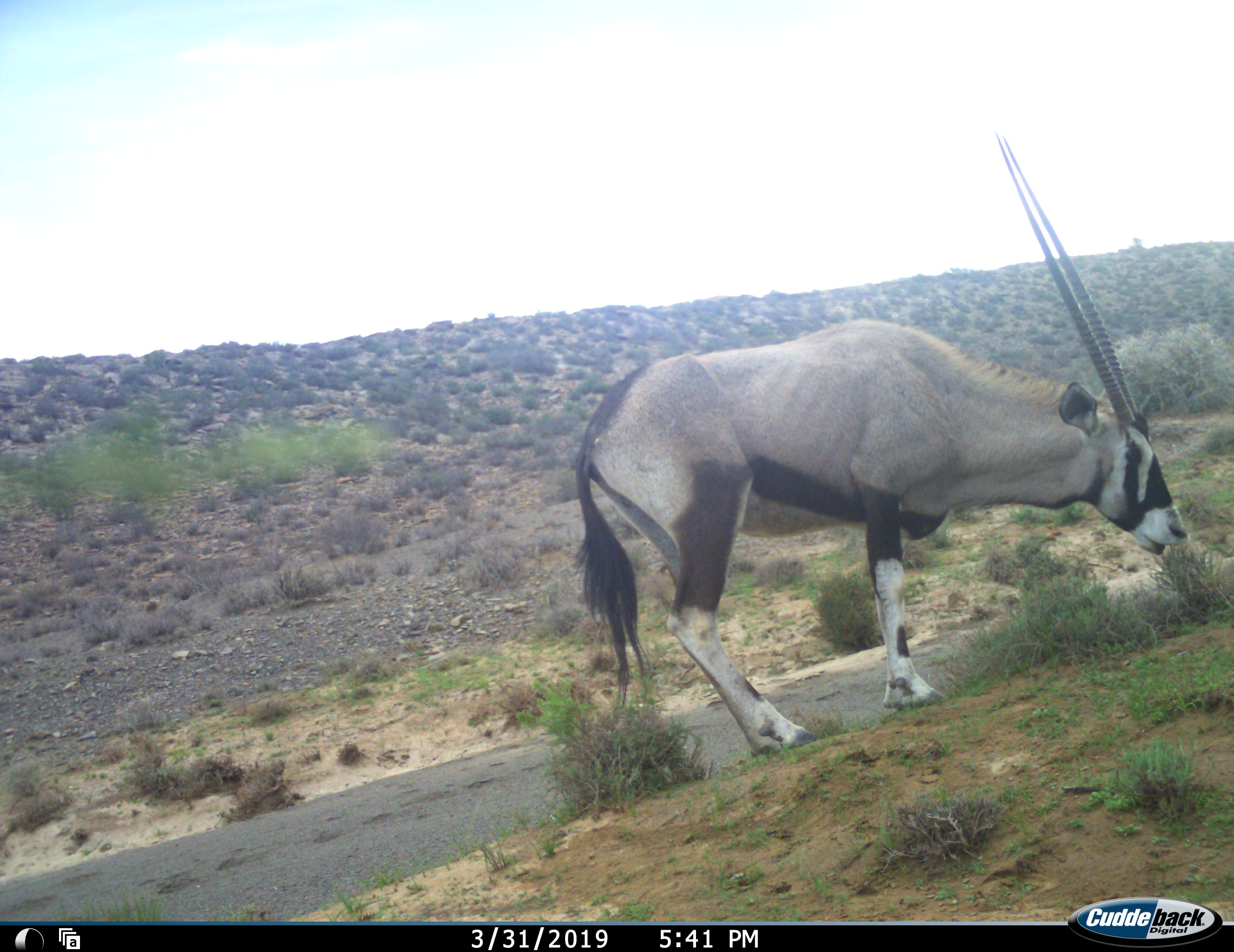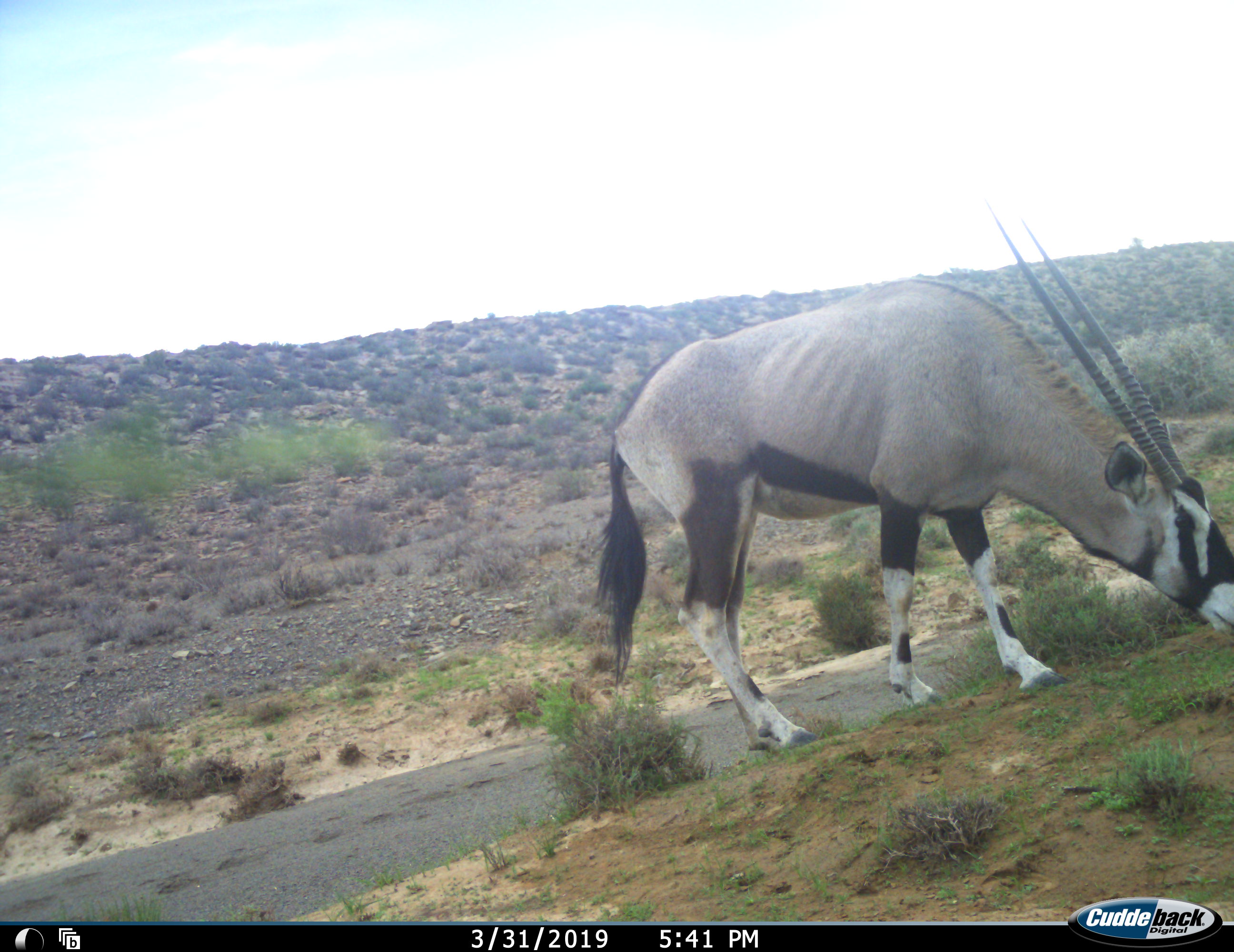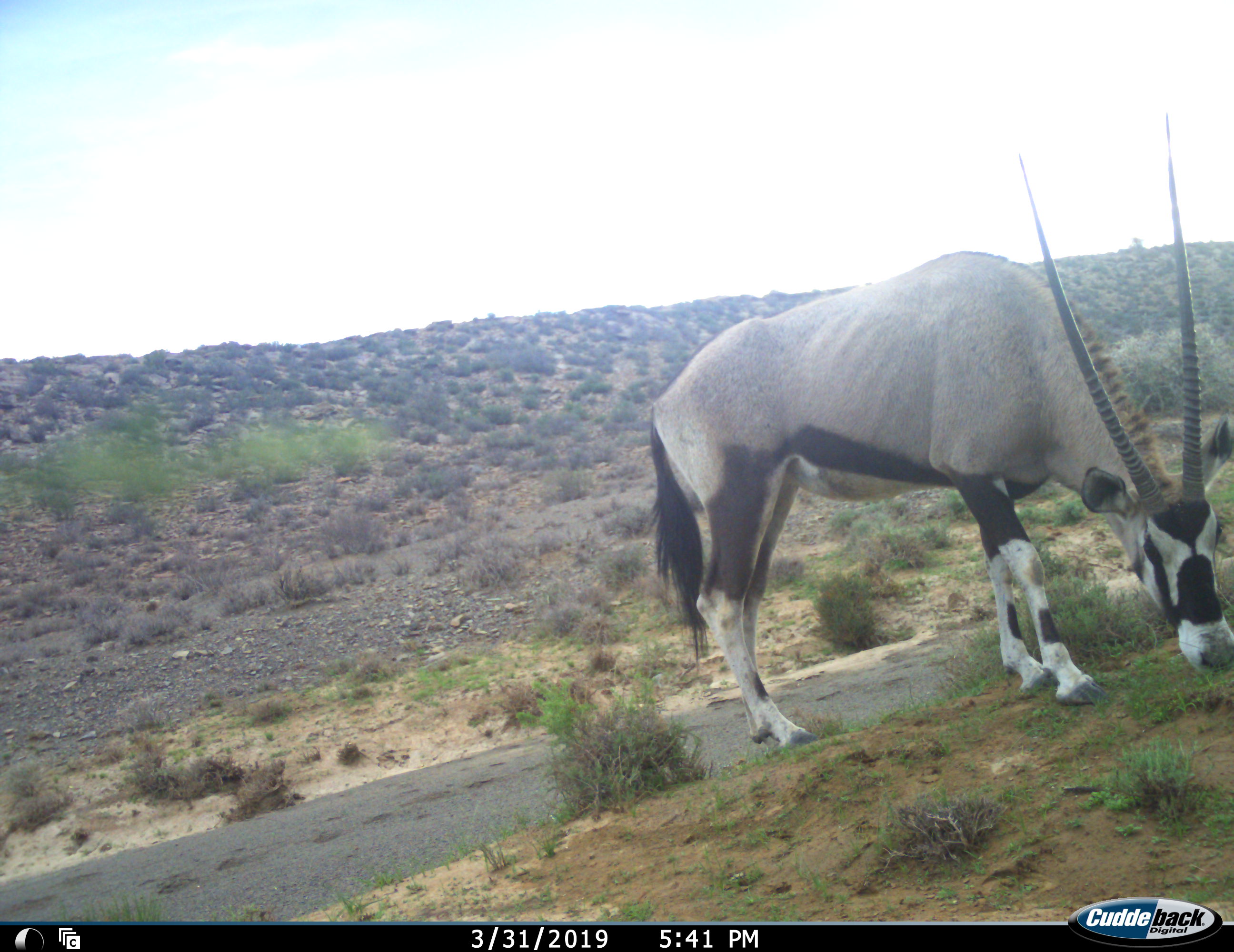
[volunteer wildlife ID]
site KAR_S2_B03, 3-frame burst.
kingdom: Animalia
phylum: Chordata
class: Mammalia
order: Artiodactyla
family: Bovidae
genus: Oryx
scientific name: Oryx gazella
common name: gemsbok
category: oryx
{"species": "oryx (gemsbok) (Oryx gazella)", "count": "1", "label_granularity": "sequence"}